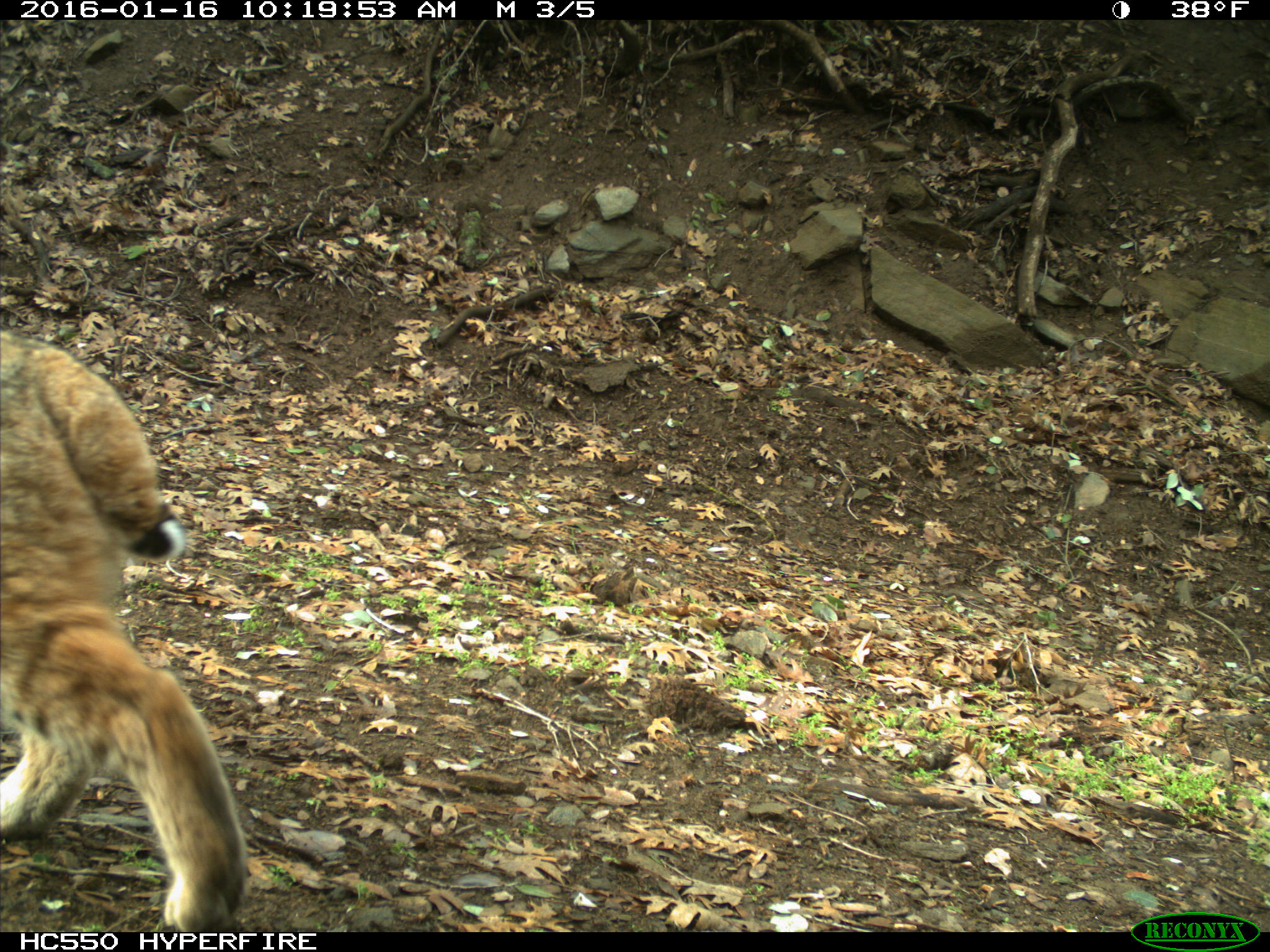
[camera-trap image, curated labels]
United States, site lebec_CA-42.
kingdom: Animalia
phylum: Chordata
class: Mammalia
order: Carnivora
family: Felidae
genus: Lynx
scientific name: Lynx rufus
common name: bobcat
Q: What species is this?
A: Lynx rufus (bobcat).